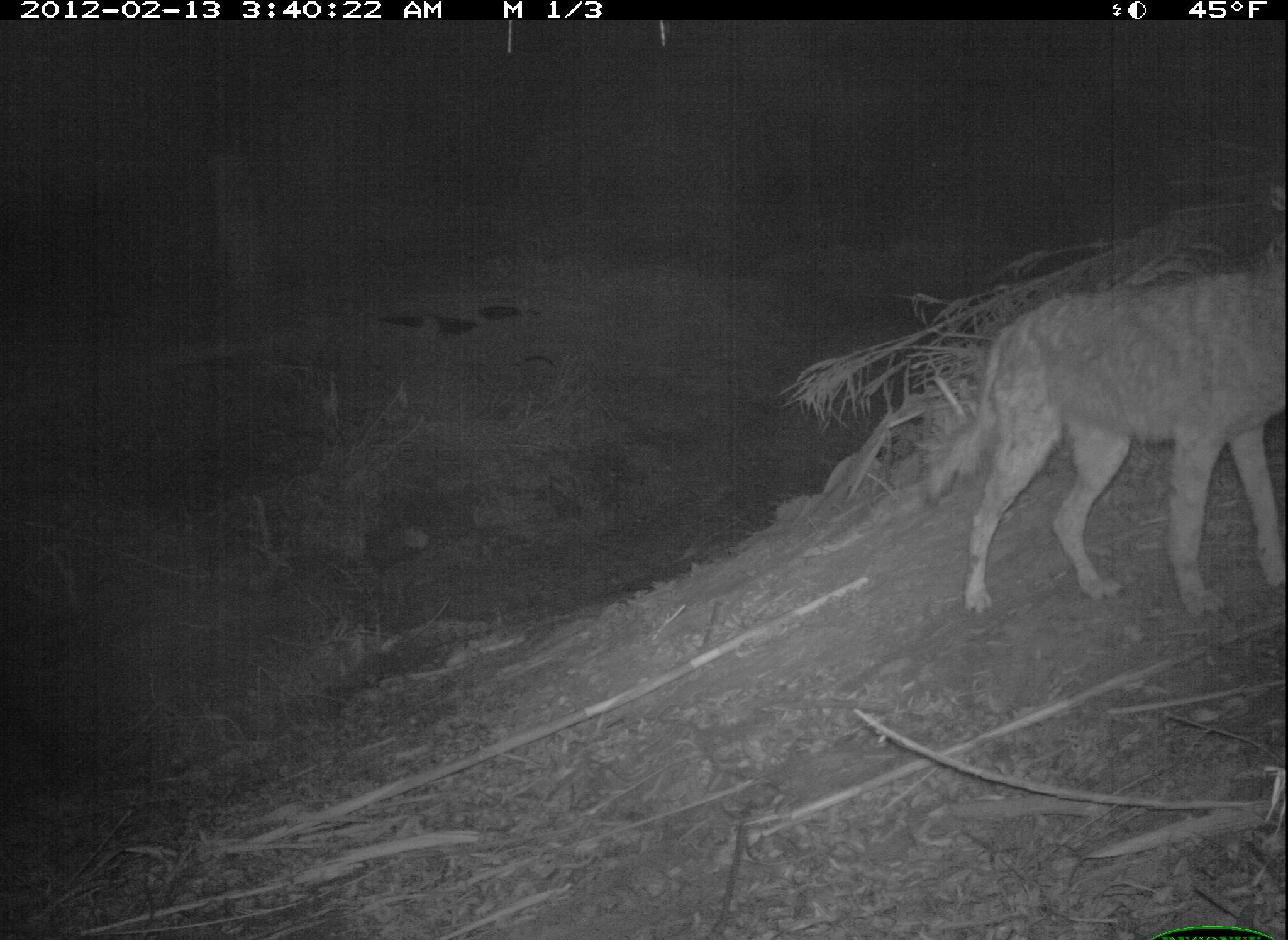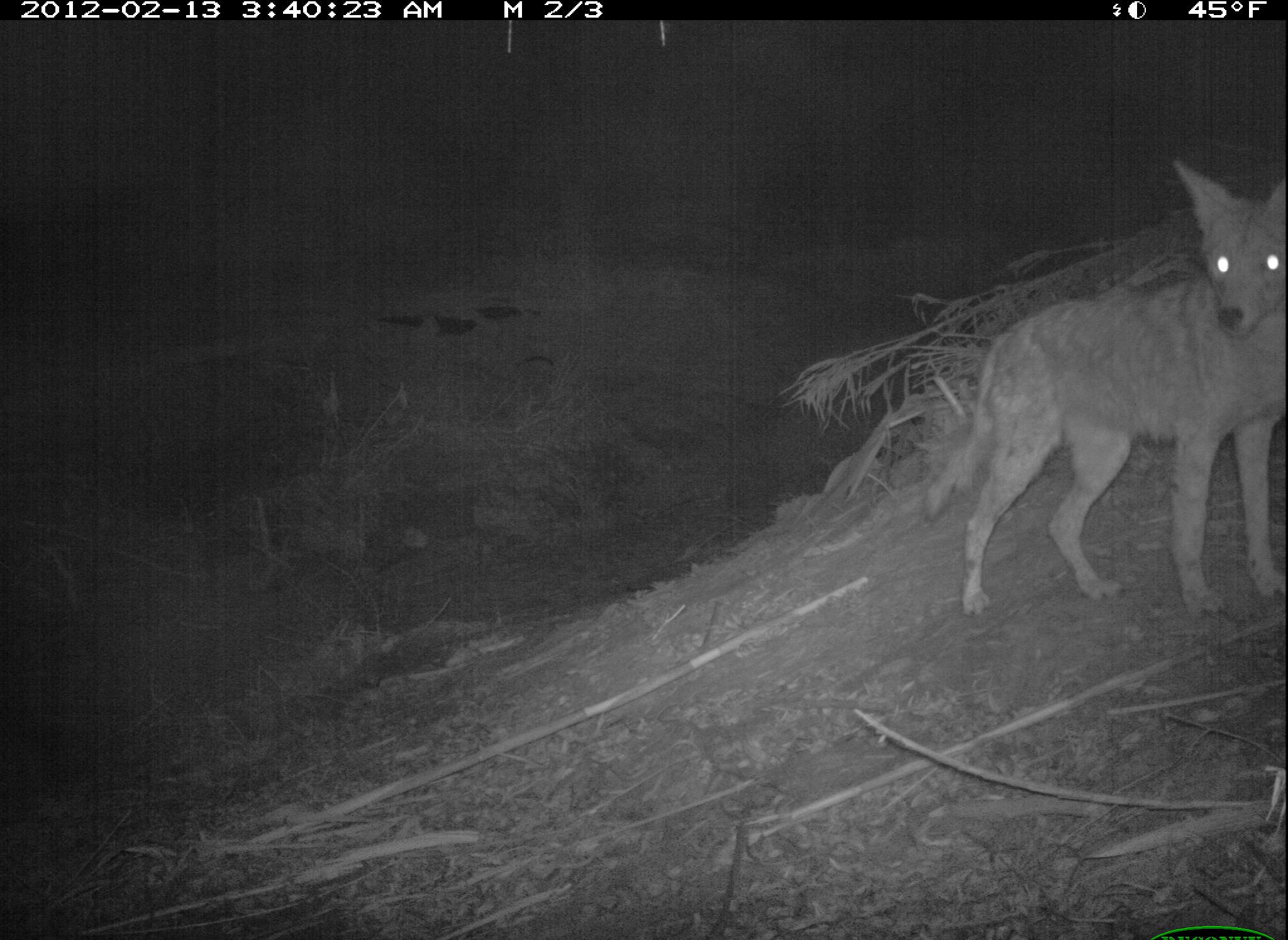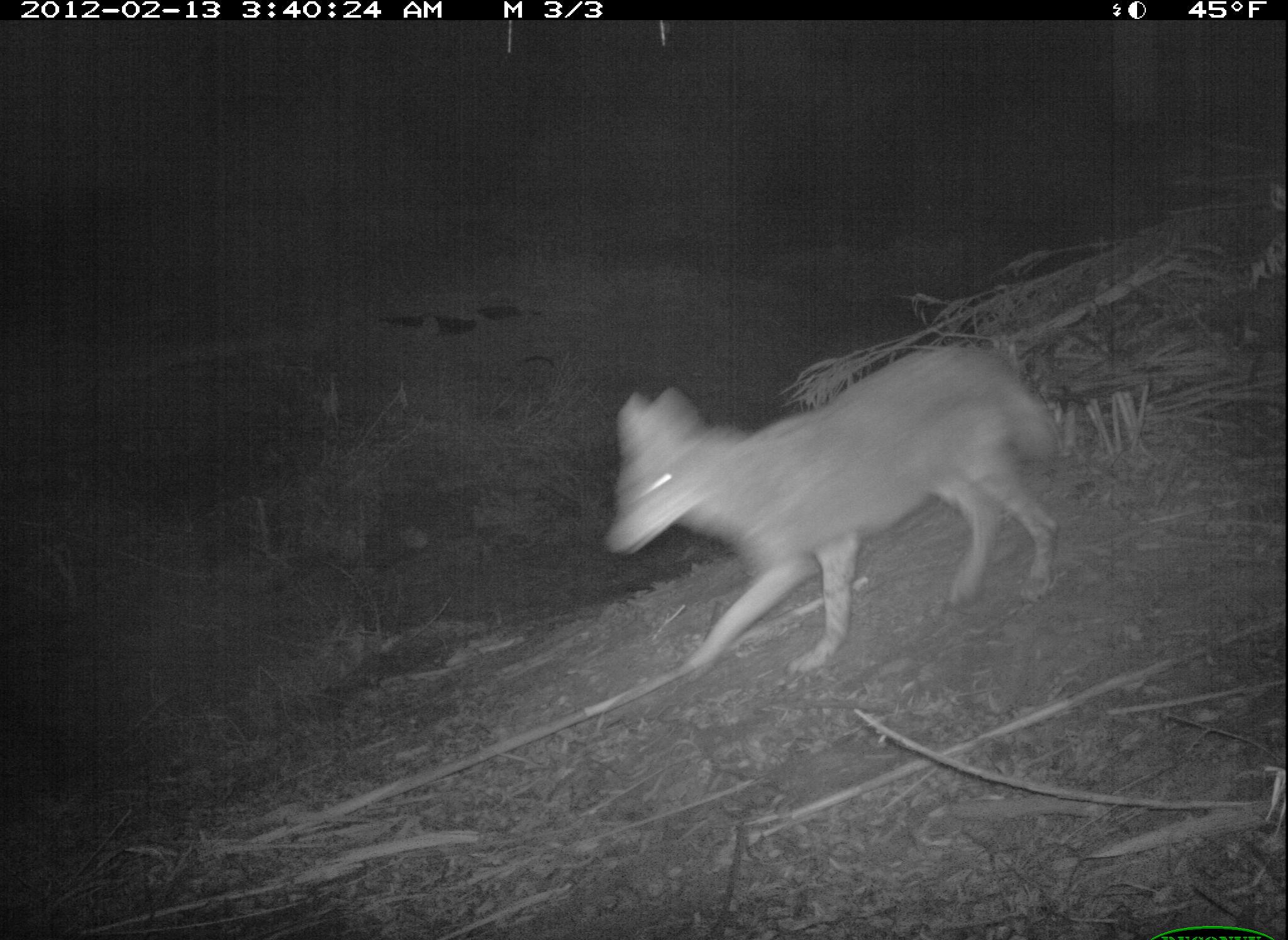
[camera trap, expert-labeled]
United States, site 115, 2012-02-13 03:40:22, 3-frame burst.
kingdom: Animalia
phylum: Chordata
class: Mammalia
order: Carnivora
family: Canidae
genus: Canis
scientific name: Canis latrans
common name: coyote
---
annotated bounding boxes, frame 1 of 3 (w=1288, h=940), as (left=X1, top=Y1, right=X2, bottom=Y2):
coyote: (left=923, top=253, right=1286, bottom=623)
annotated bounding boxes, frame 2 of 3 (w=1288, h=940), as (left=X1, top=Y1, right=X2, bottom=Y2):
coyote: (left=914, top=153, right=1286, bottom=627)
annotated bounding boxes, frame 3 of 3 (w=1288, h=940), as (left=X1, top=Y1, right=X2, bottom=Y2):
coyote: (left=597, top=338, right=1071, bottom=689)